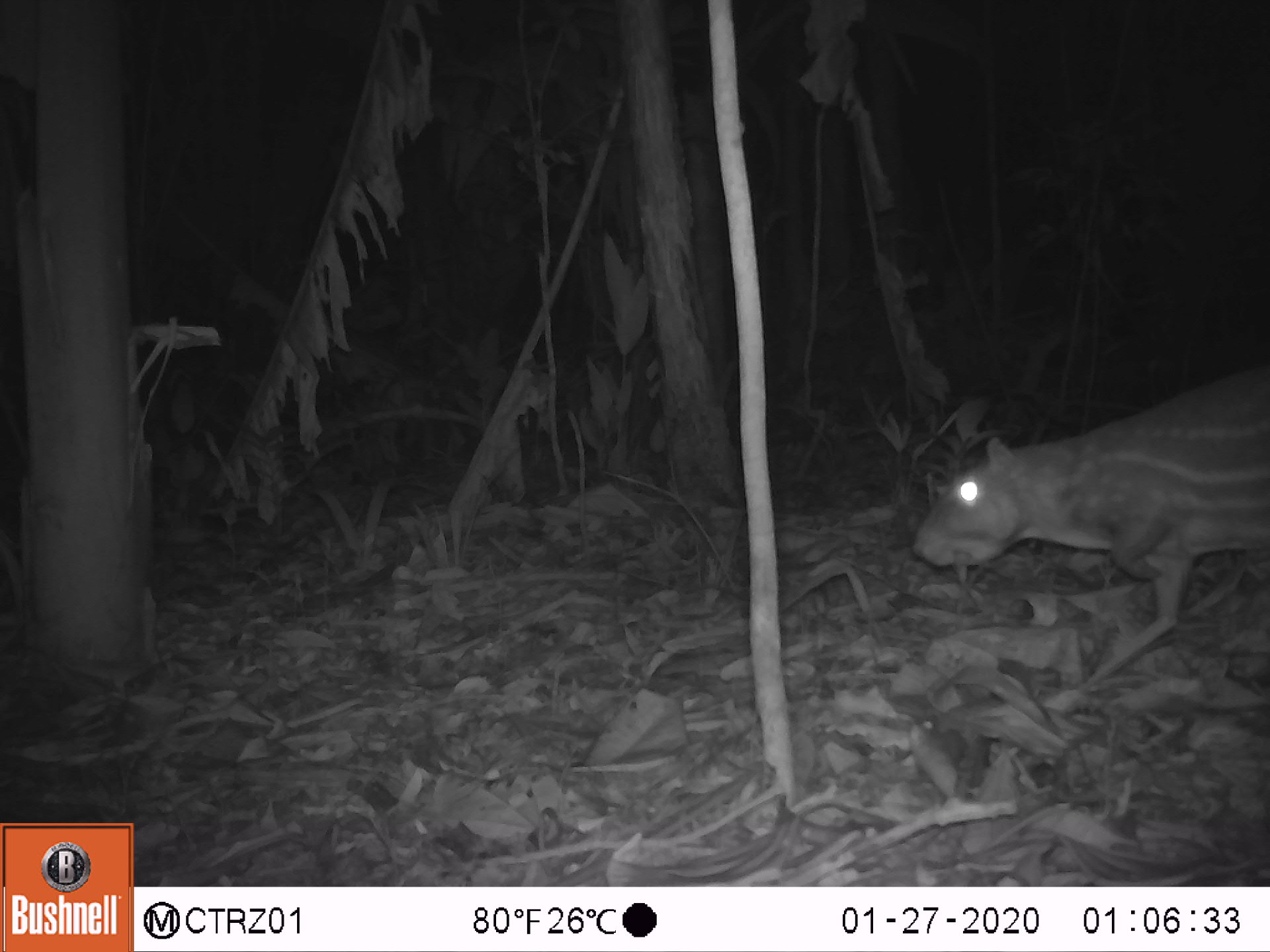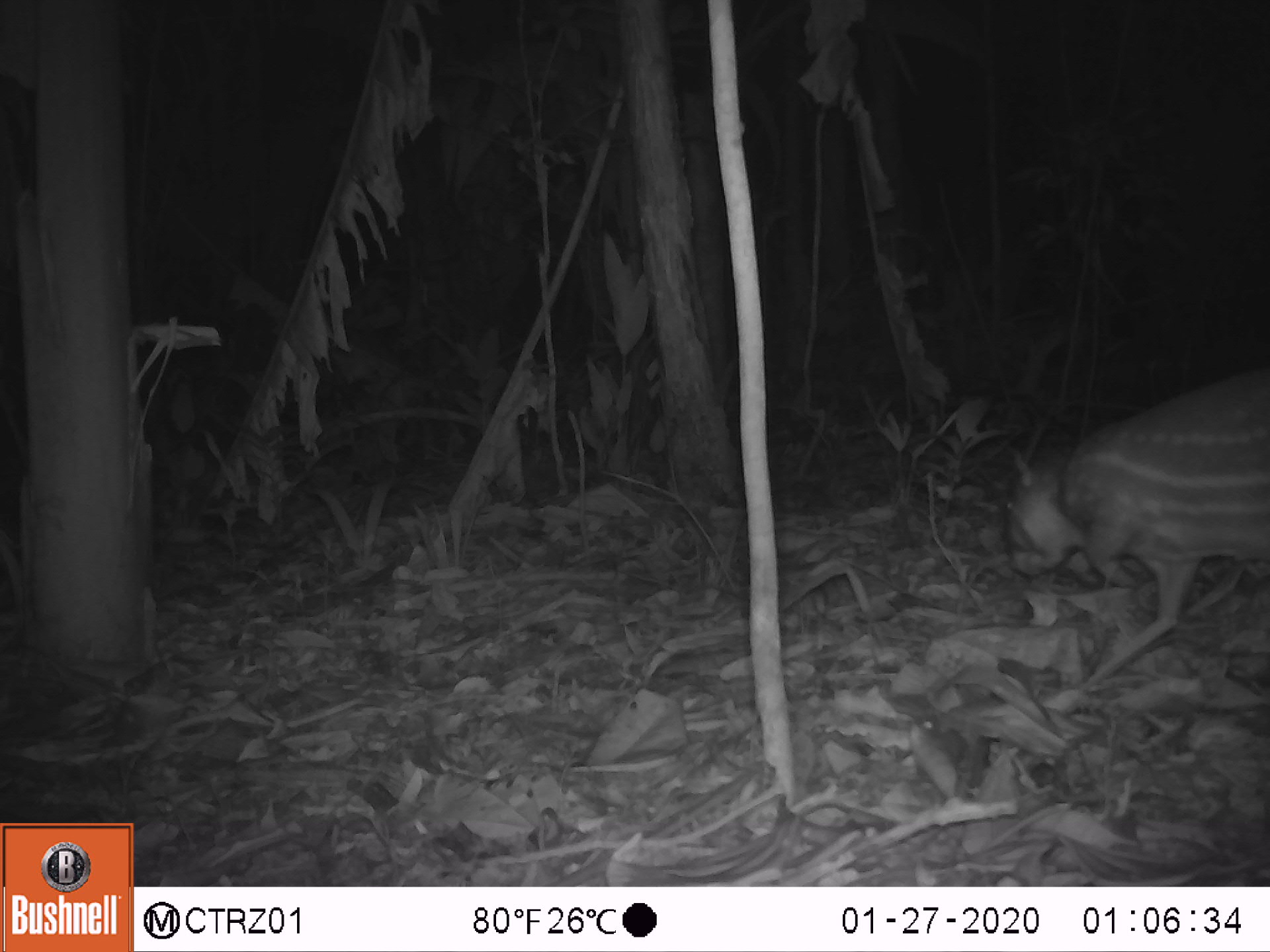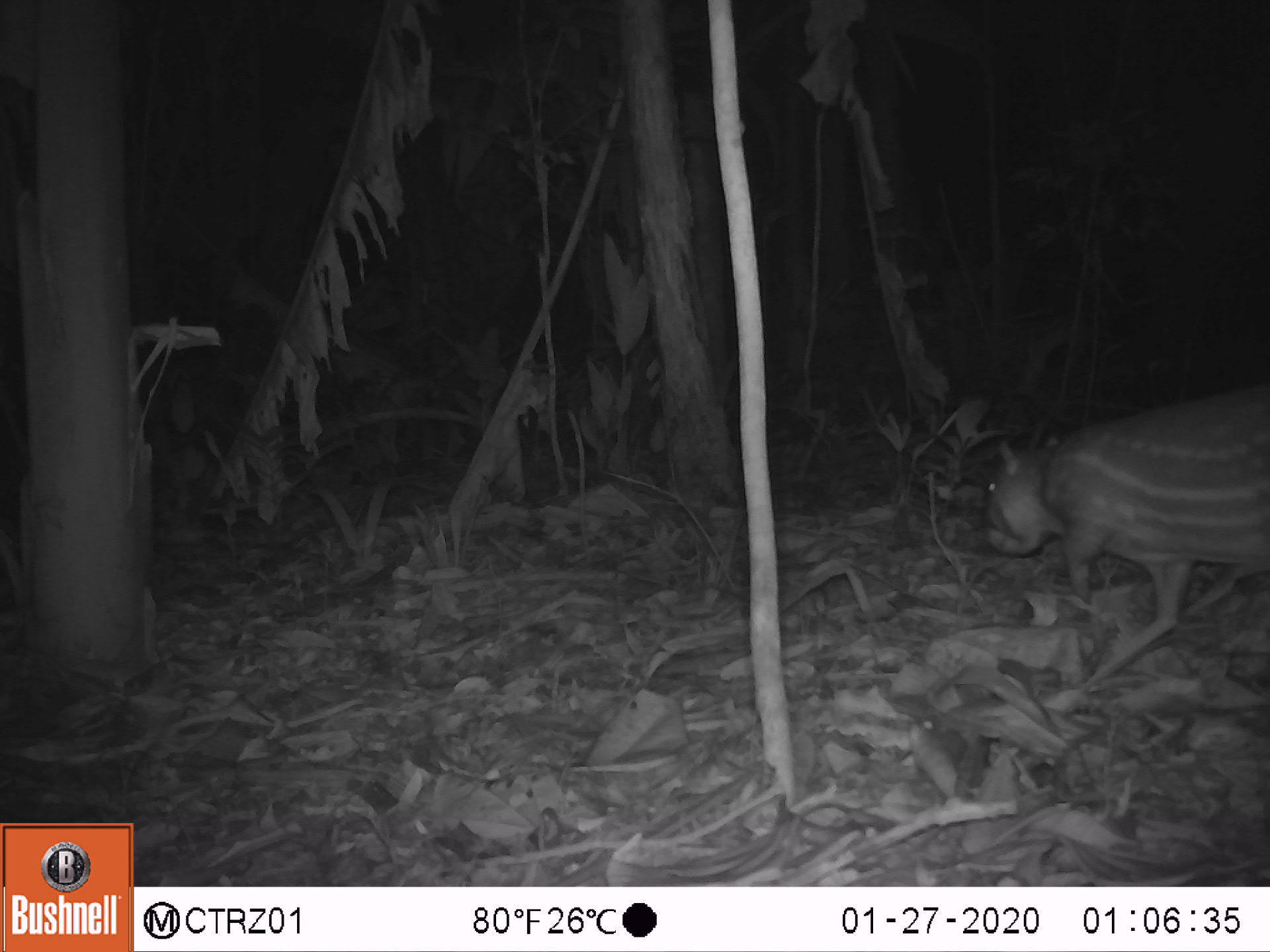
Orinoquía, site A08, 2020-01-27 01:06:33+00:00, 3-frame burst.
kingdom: Animalia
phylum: Chordata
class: Mammalia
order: Rodentia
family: Cuniculidae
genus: Cuniculus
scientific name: Cuniculus paca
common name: spotted paca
Spotted paca (Cuniculus paca).